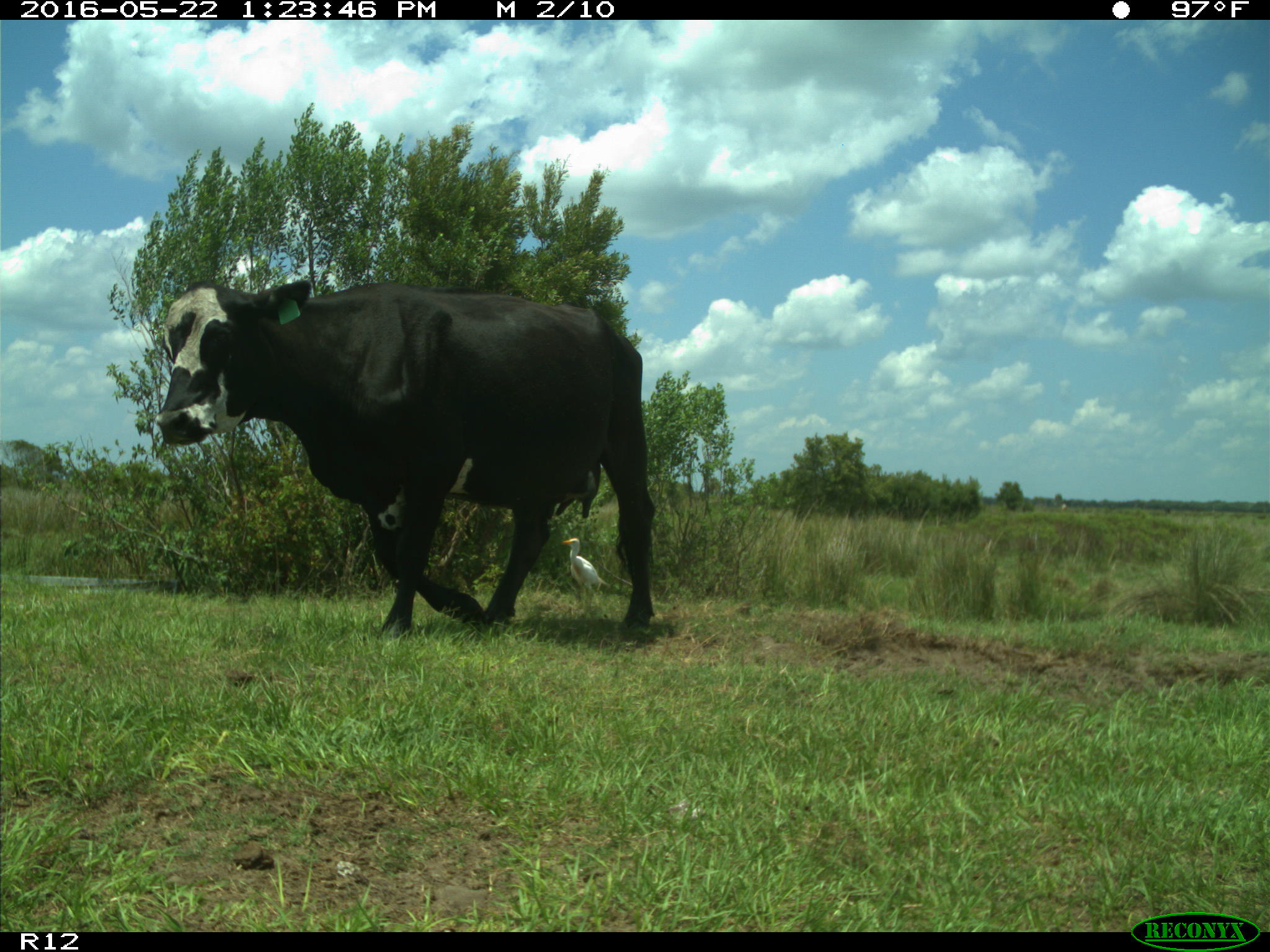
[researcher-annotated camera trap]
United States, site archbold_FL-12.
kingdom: Animalia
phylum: Chordata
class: Mammalia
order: Artiodactyla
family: Bovidae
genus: Bos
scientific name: Bos taurus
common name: domestic cow